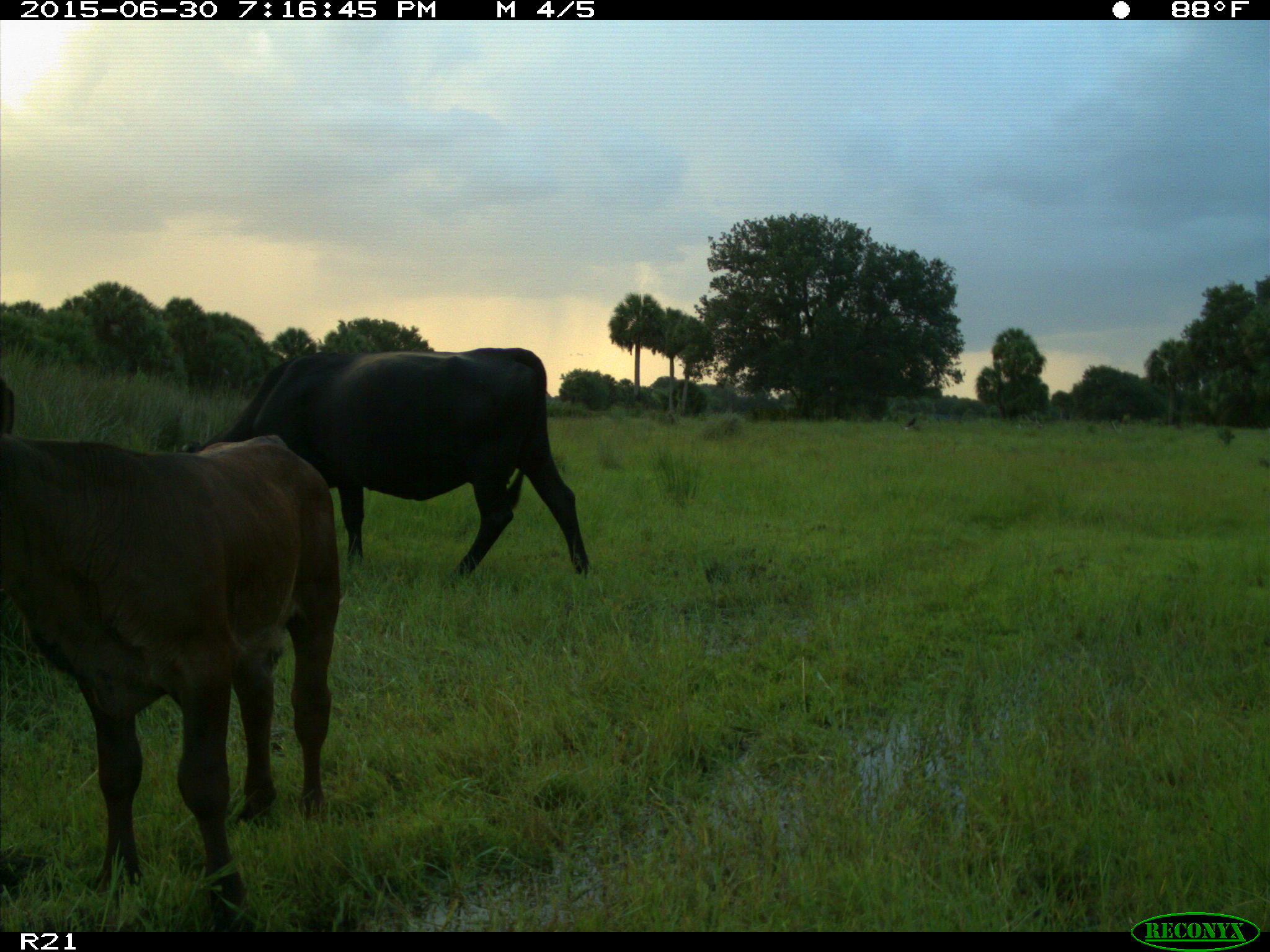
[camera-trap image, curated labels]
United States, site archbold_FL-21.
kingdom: Animalia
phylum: Chordata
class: Mammalia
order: Artiodactyla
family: Bovidae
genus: Bos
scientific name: Bos taurus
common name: domestic cow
Bos taurus (domestic cow).